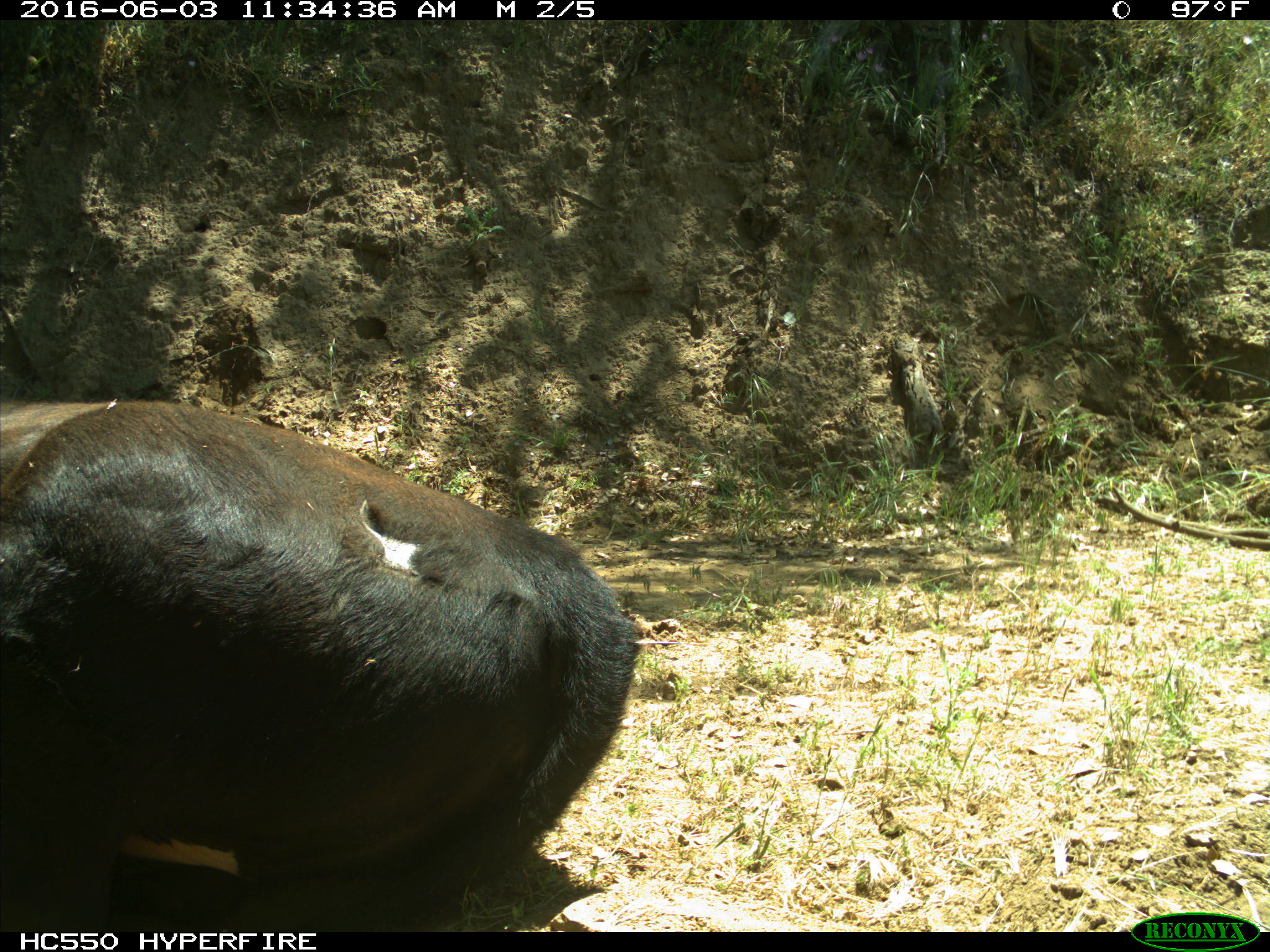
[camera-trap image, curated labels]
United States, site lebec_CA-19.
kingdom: Animalia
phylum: Chordata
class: Mammalia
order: Artiodactyla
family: Bovidae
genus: Bos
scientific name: Bos taurus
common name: domestic cow